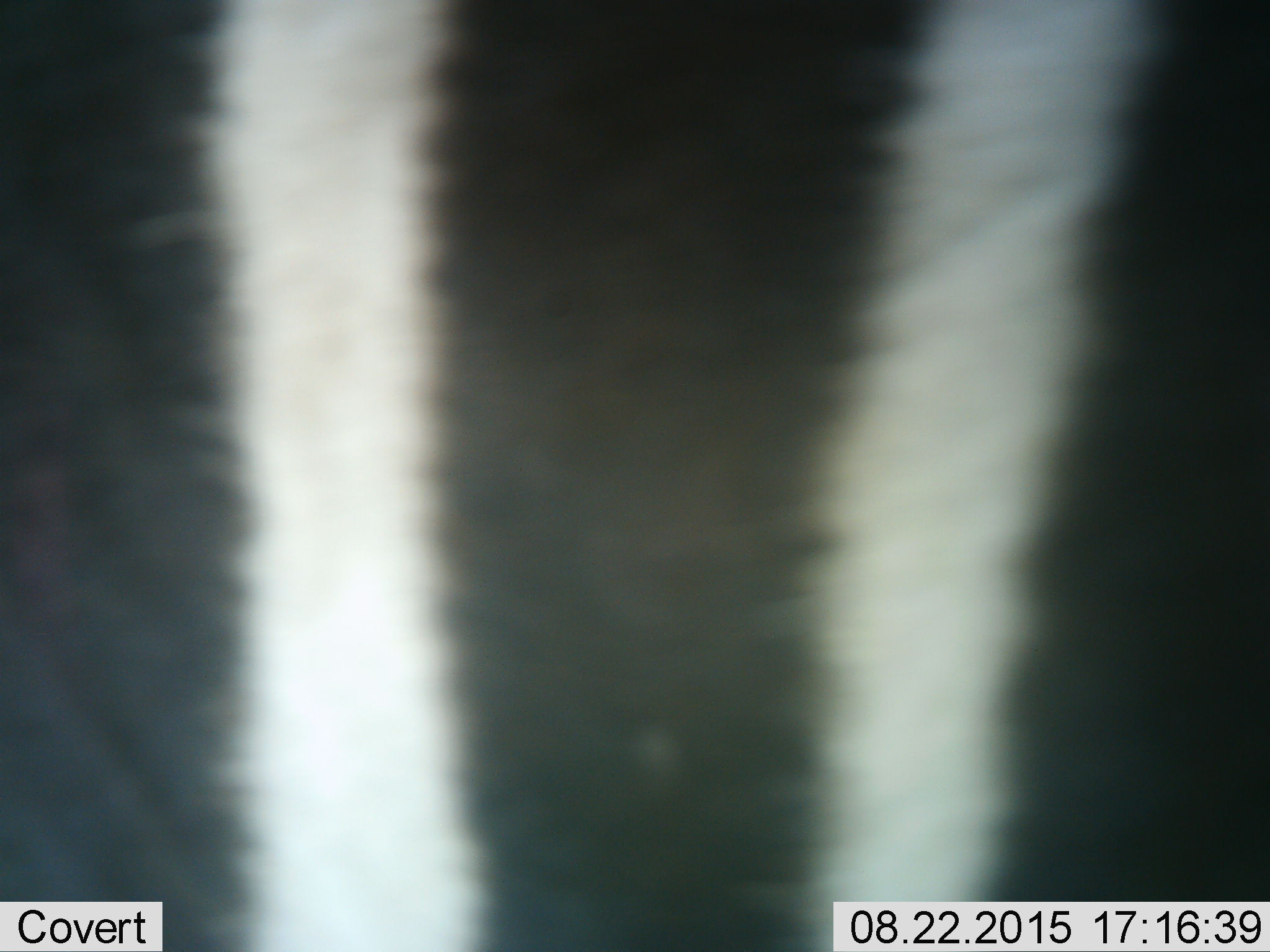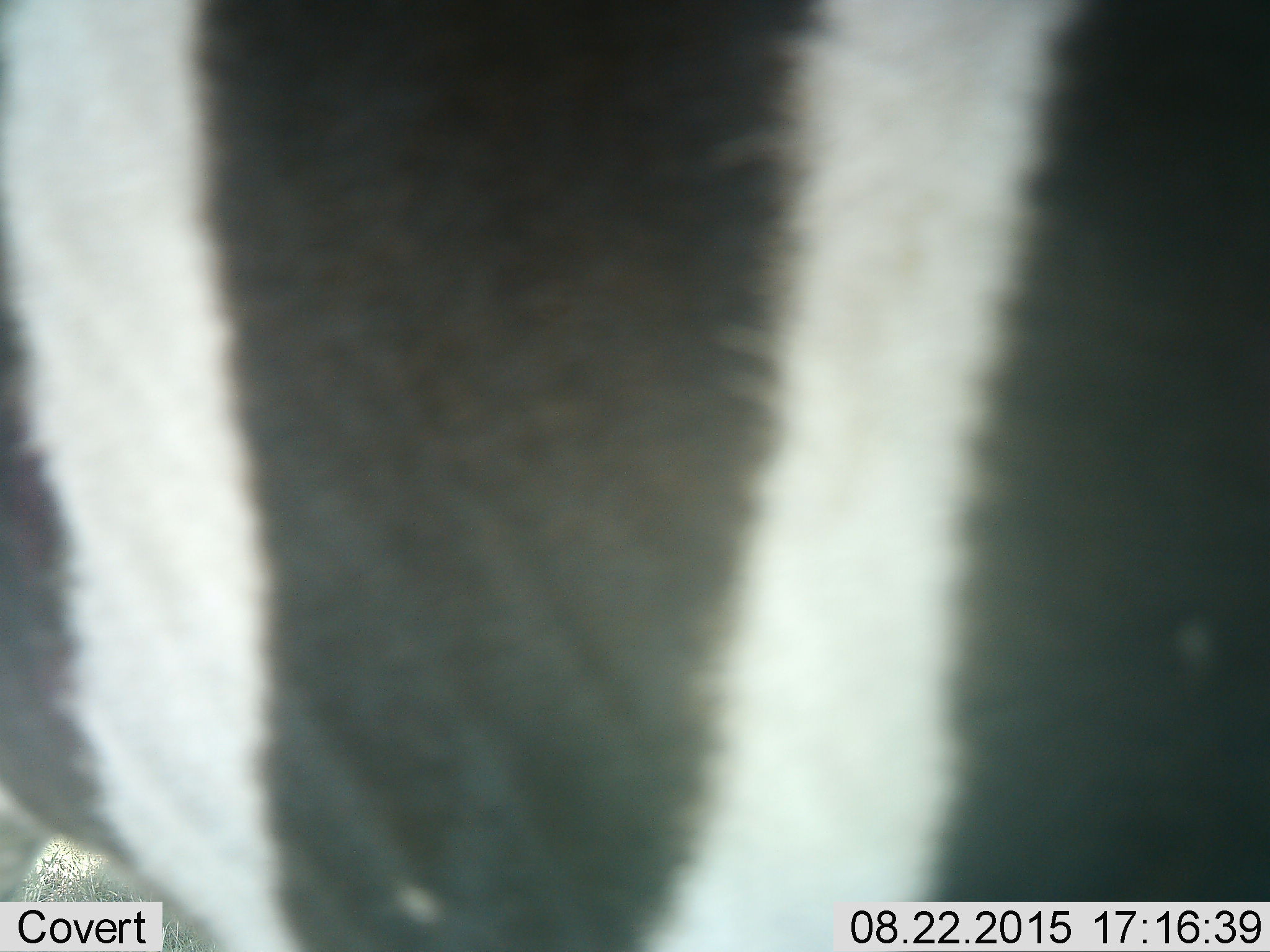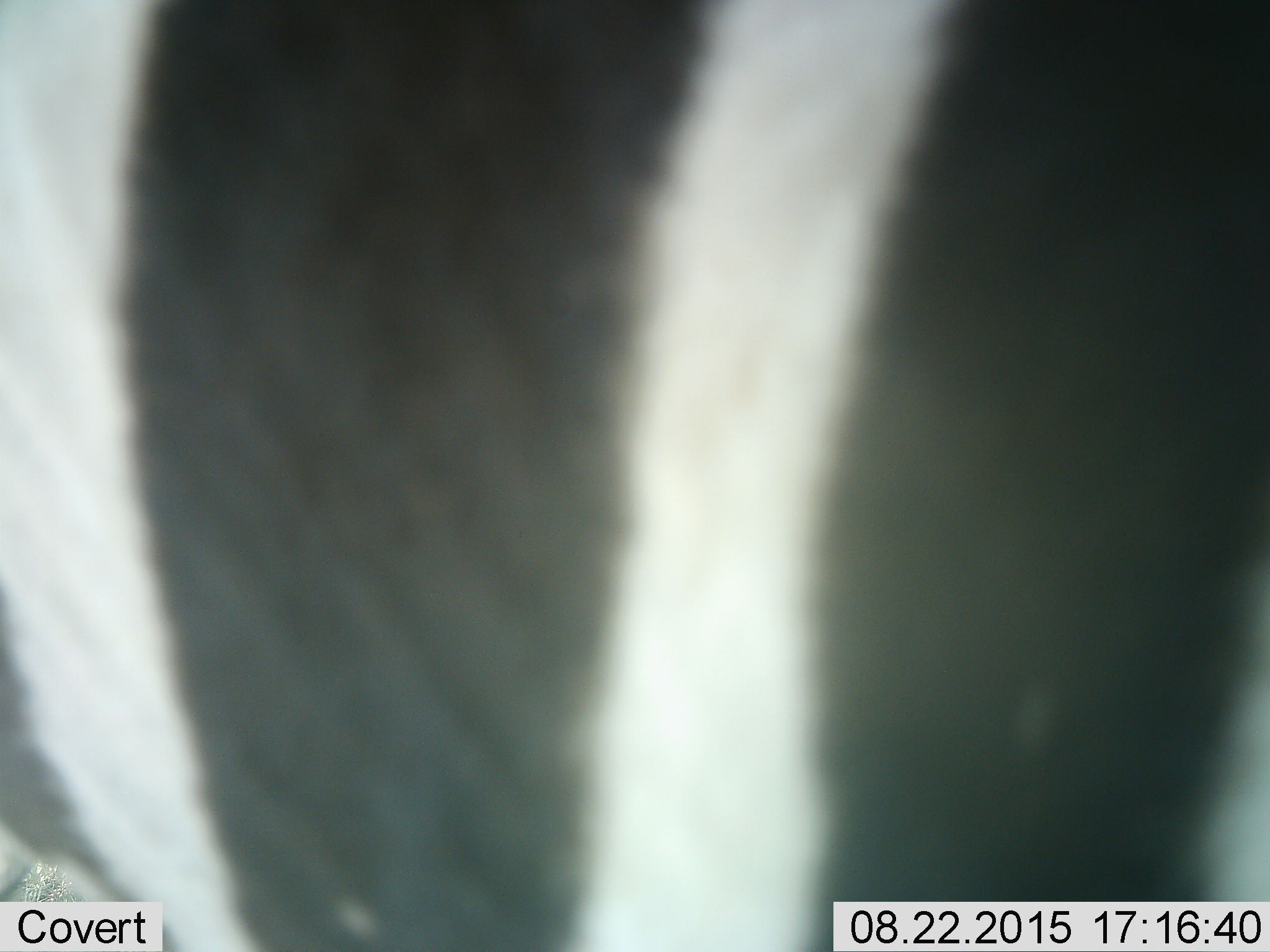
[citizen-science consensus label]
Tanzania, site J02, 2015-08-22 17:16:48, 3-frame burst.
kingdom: Animalia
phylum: Chordata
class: Mammalia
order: Perissodactyla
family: Equidae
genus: Equus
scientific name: Equus quagga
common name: plains zebra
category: zebra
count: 1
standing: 50%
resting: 10%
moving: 60%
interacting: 10%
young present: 0%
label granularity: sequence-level